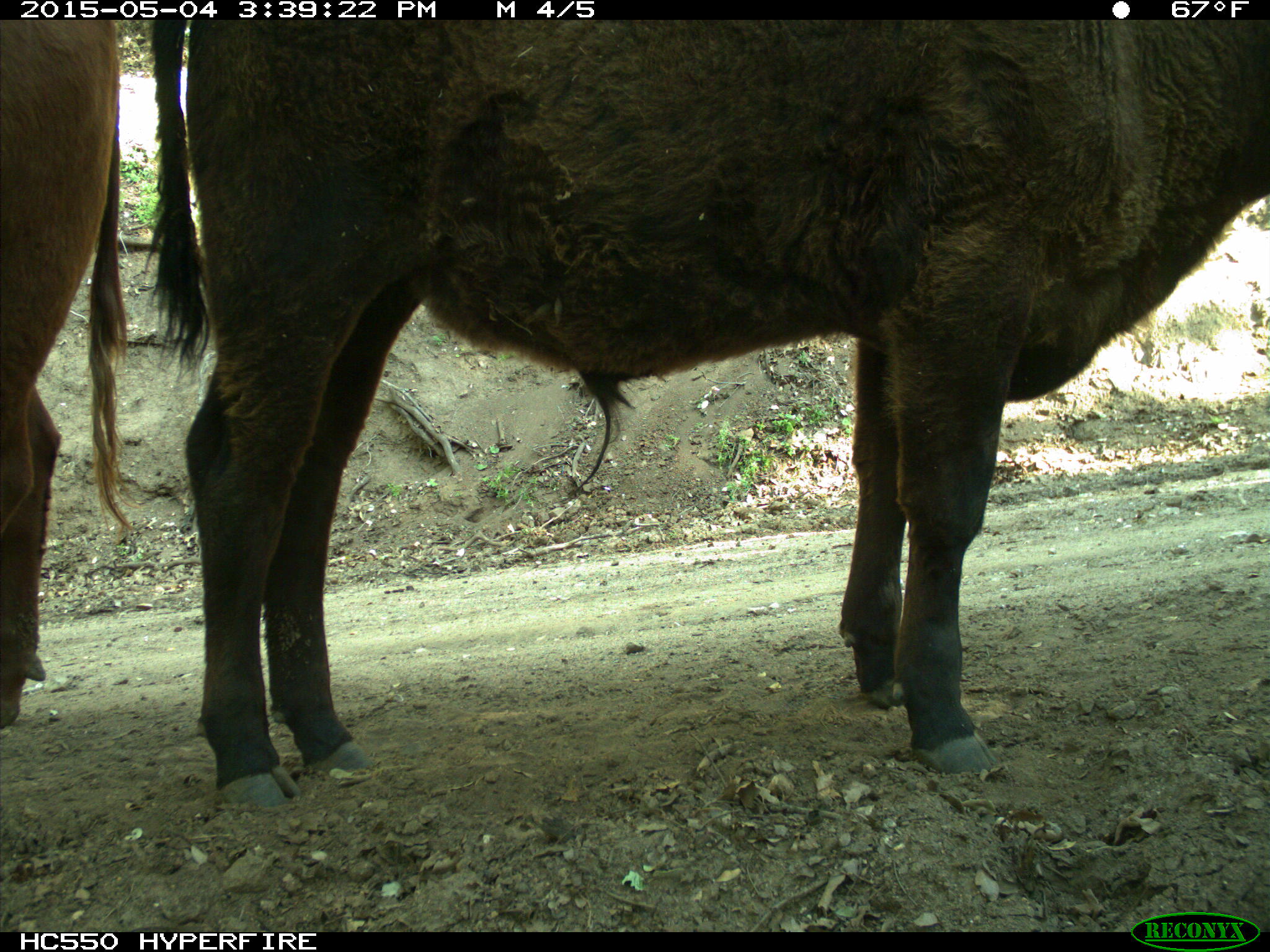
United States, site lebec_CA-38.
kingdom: Animalia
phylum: Chordata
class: Mammalia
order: Artiodactyla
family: Bovidae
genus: Bos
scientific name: Bos taurus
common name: domestic cow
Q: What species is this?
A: Bos taurus (domestic cow).